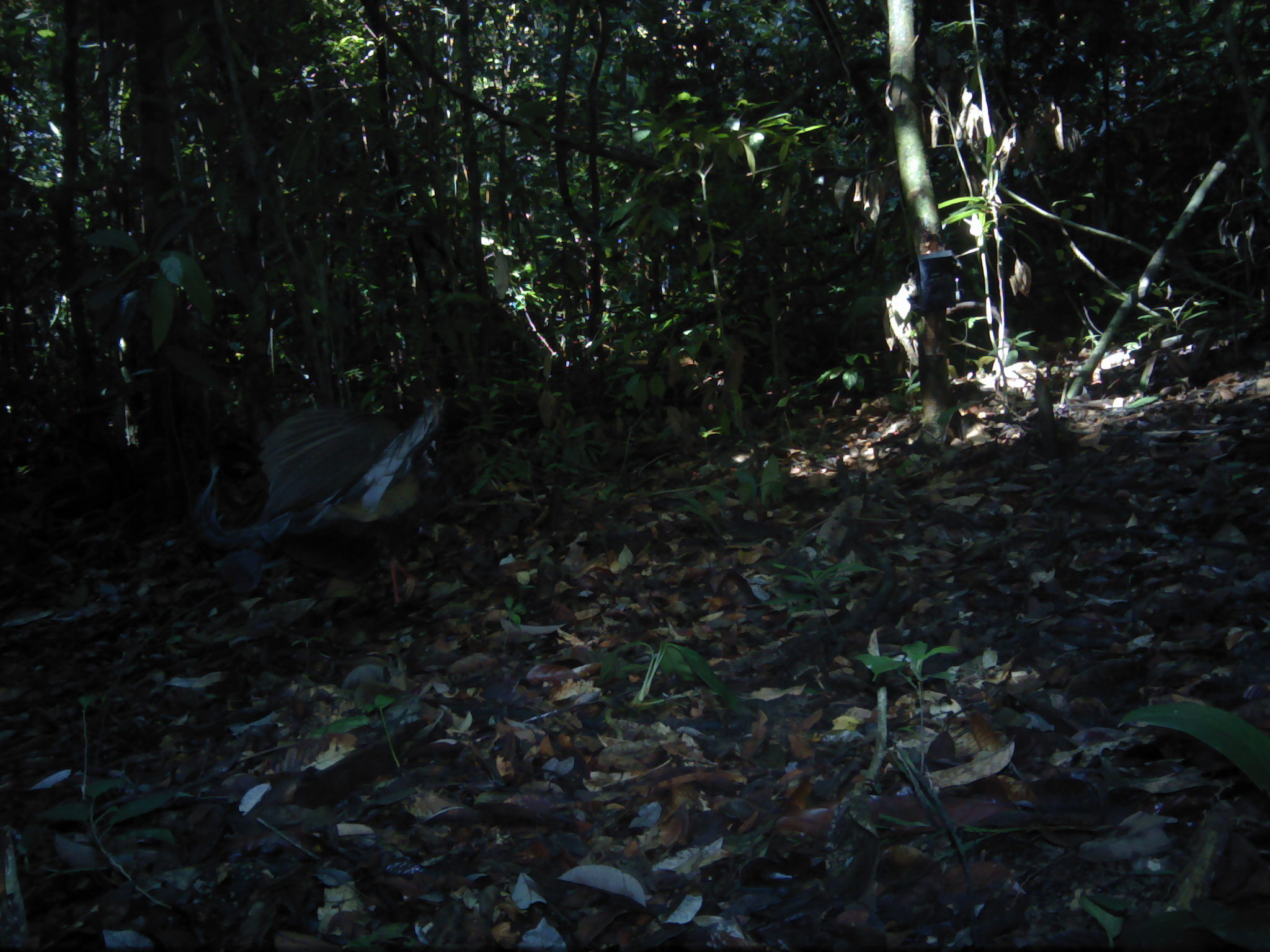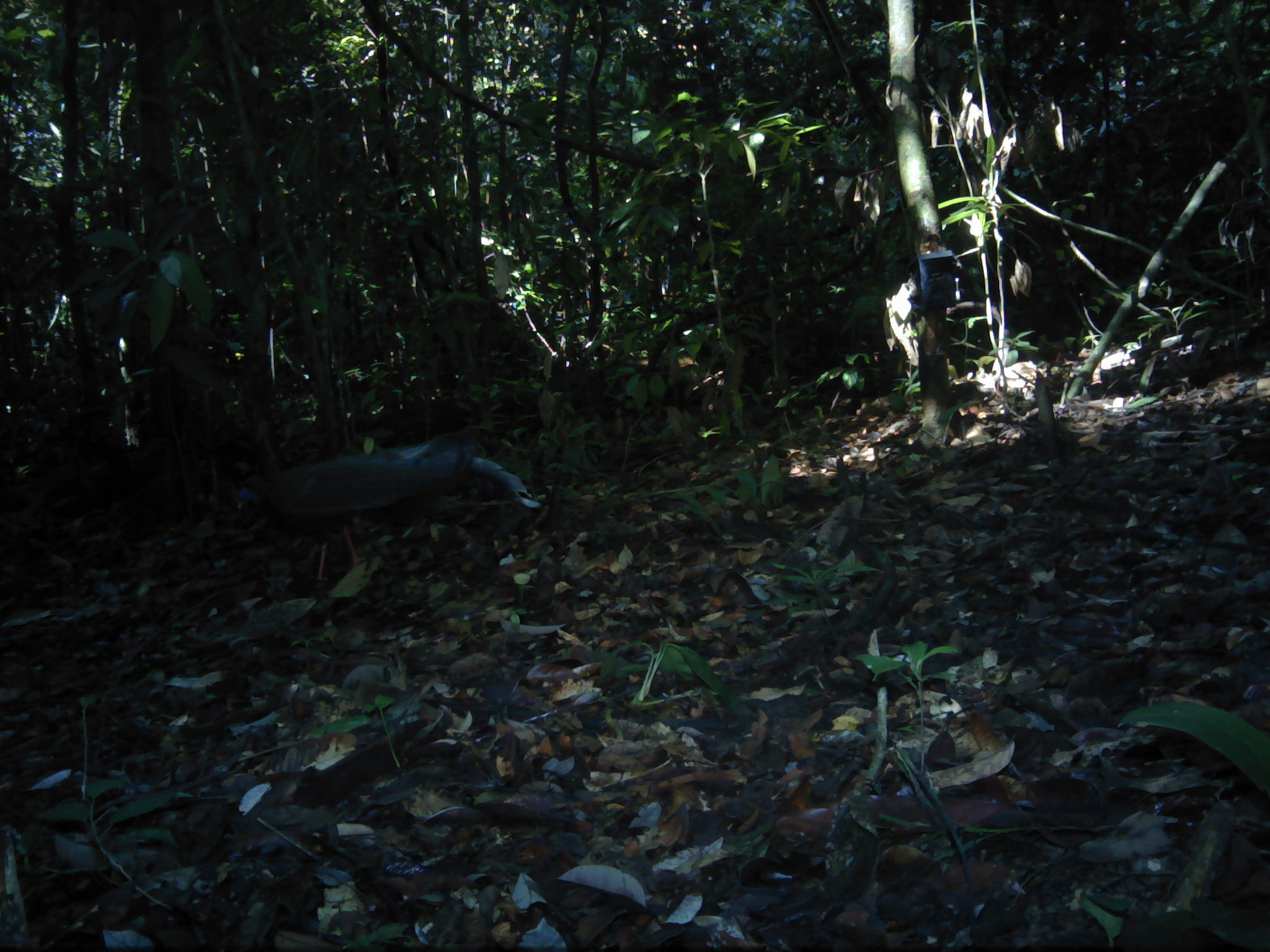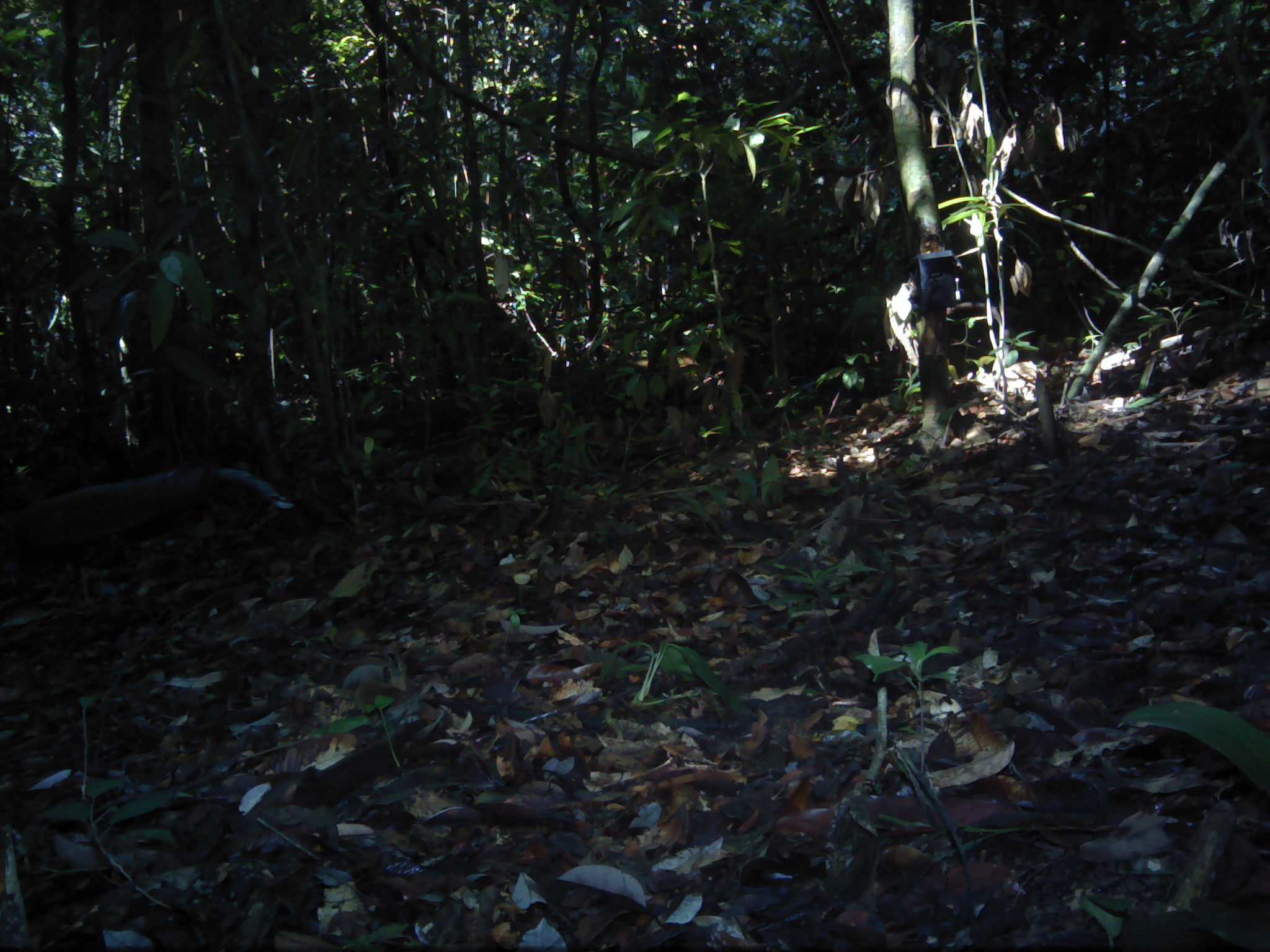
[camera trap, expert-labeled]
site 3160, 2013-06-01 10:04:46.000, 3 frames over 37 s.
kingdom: Animalia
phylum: Chordata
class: Aves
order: Galliformes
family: Phasianidae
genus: Argusianus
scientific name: Argusianus argus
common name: great argus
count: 1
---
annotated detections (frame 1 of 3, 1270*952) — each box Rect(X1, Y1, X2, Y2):
argusianus argus: Rect(192, 390, 445, 608)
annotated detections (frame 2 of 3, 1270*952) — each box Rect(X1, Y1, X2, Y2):
argusianus argus: Rect(235, 425, 541, 580)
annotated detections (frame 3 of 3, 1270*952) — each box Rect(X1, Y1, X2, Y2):
argusianus argus: Rect(0, 464, 295, 609)